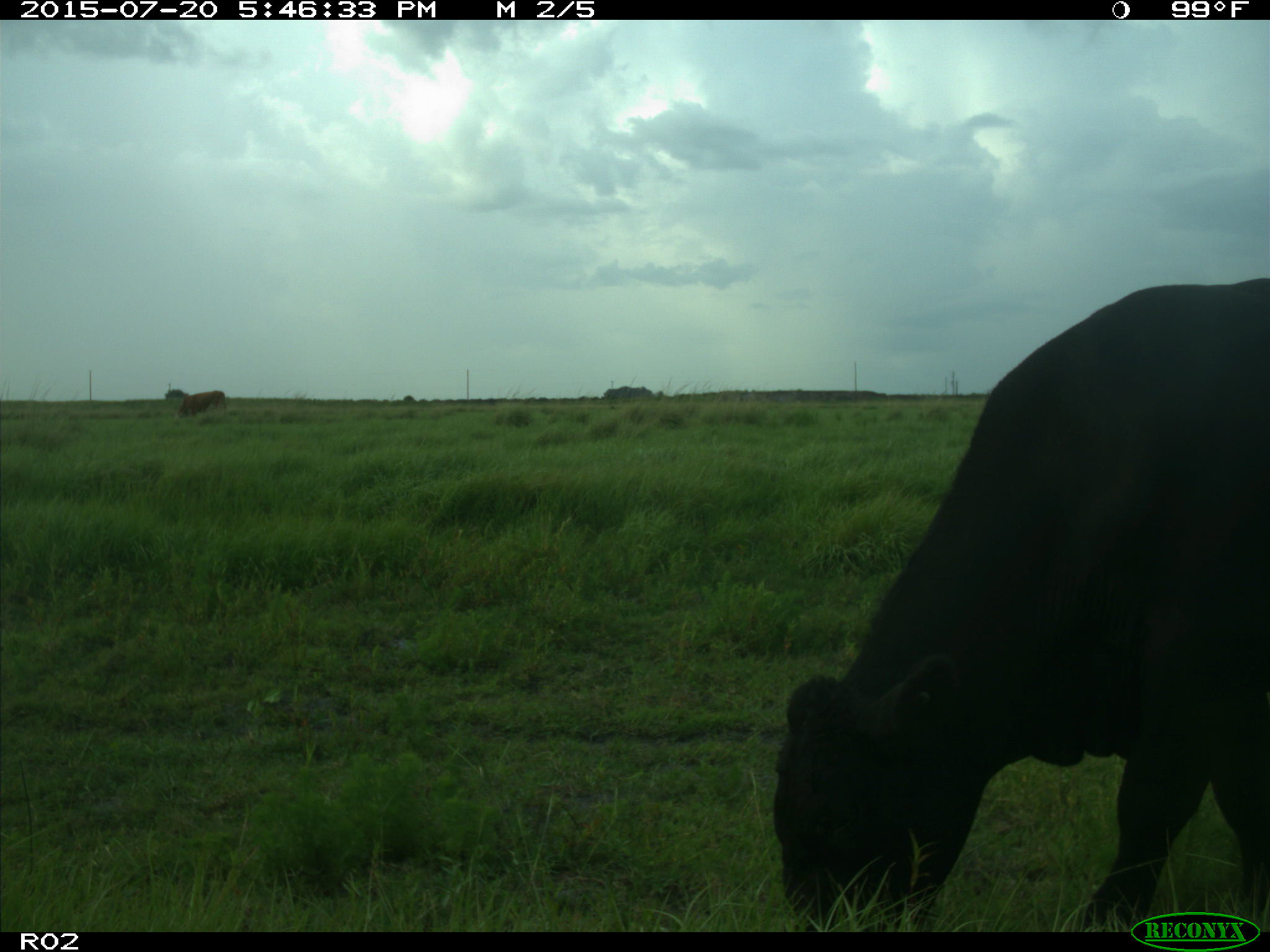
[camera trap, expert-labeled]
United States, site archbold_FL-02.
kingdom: Animalia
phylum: Chordata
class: Mammalia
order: Artiodactyla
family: Bovidae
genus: Bos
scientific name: Bos taurus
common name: domestic cow